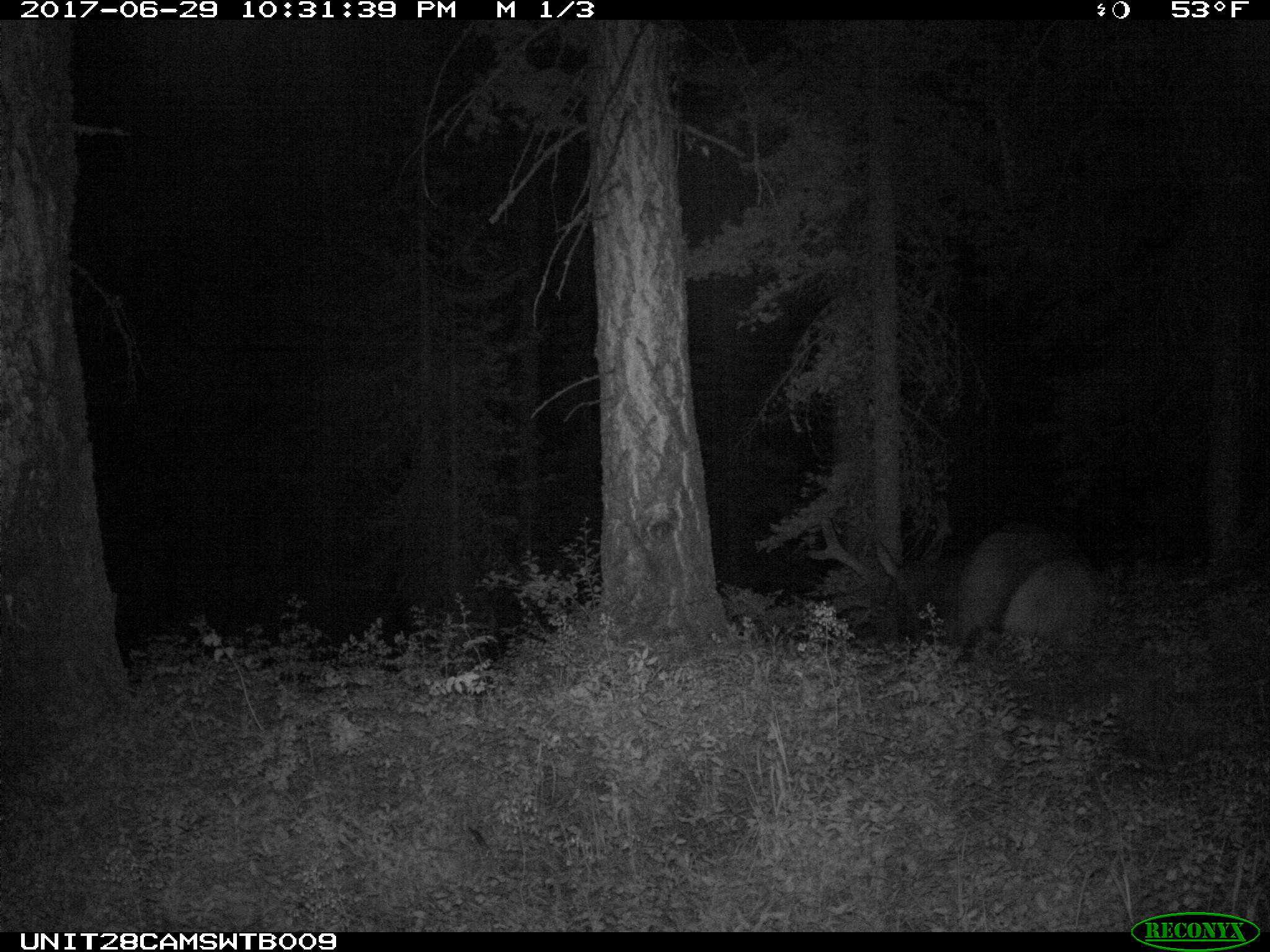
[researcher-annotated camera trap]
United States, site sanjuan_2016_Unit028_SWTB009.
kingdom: Animalia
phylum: Chordata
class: Mammalia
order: Artiodactyla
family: Cervidae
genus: Cervus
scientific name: Cervus elaphus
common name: red deer